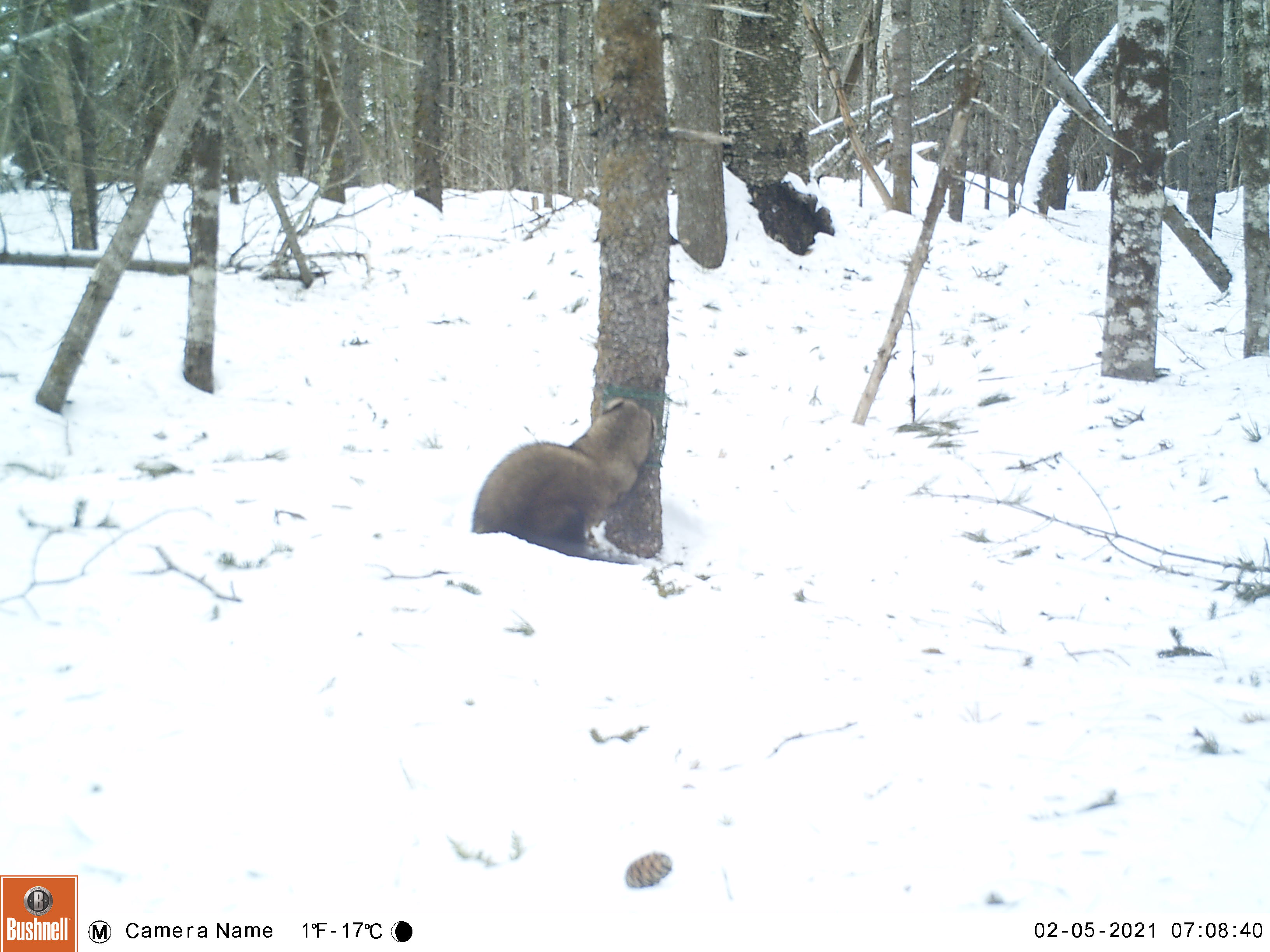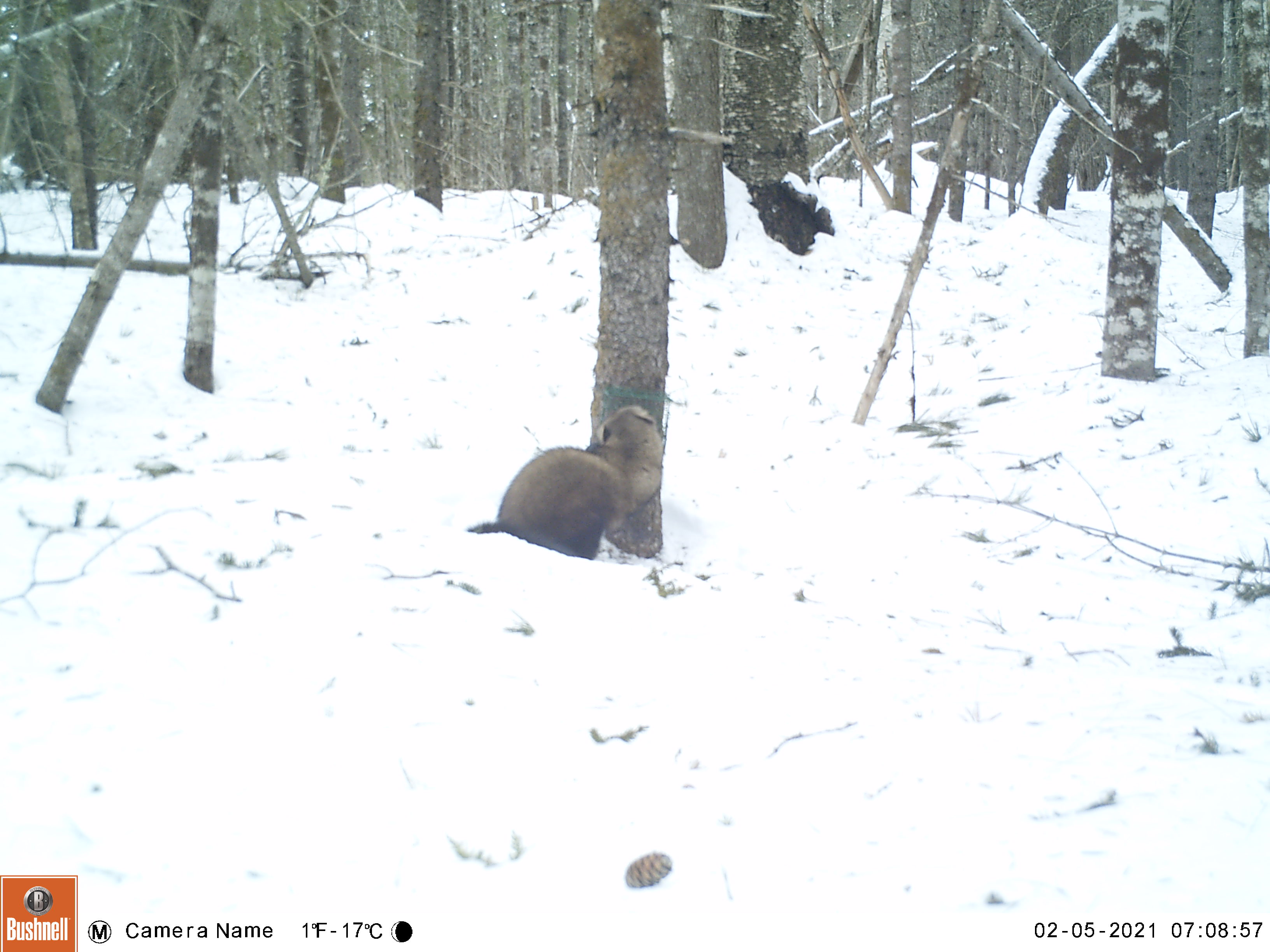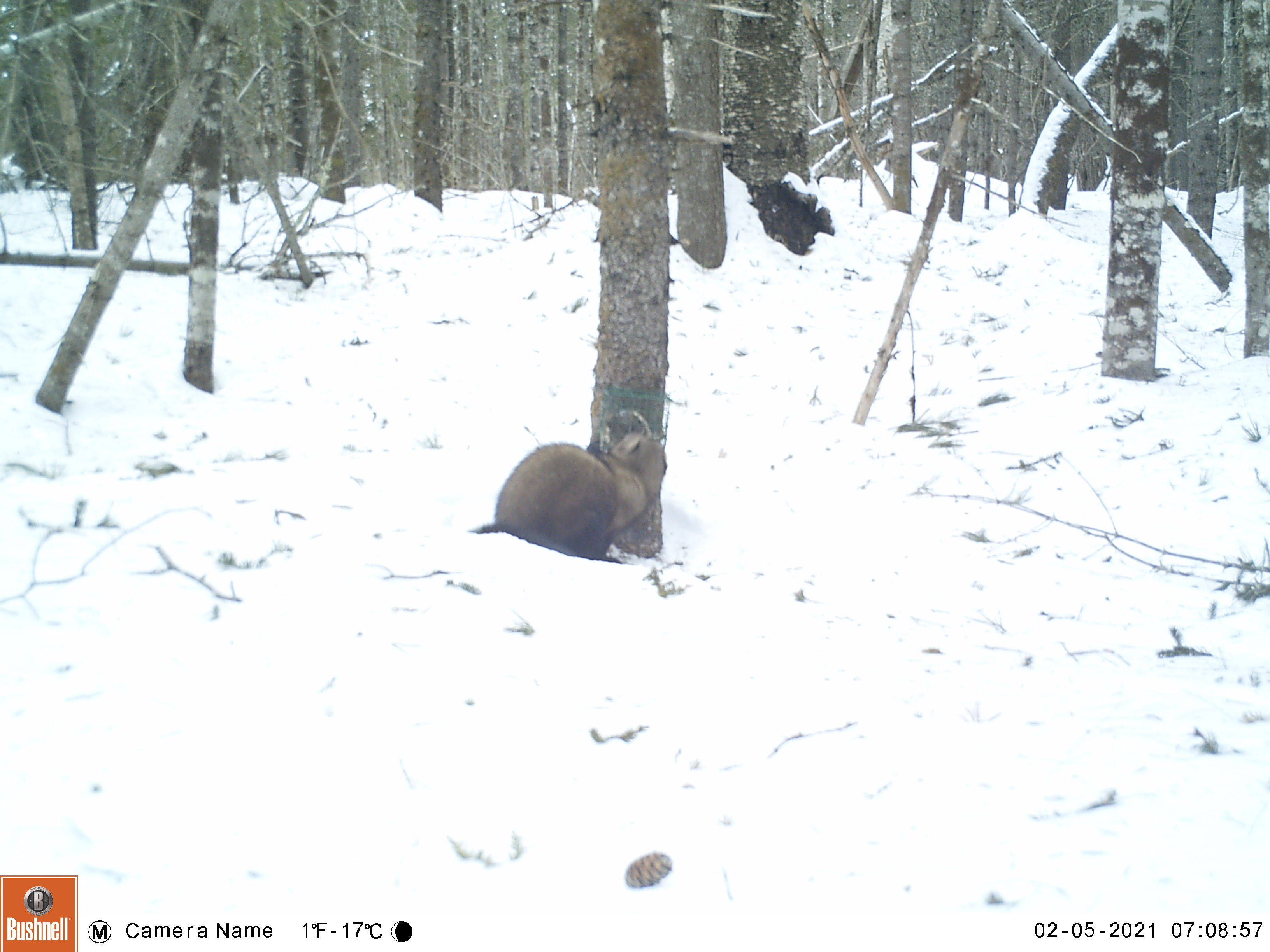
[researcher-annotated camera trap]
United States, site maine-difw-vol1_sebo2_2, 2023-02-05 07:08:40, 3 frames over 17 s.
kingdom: Animalia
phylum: Chordata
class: Mammalia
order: Carnivora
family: Mustelidae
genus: Pekania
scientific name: Pekania pennanti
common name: fisher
Fisher (Pekania pennanti).